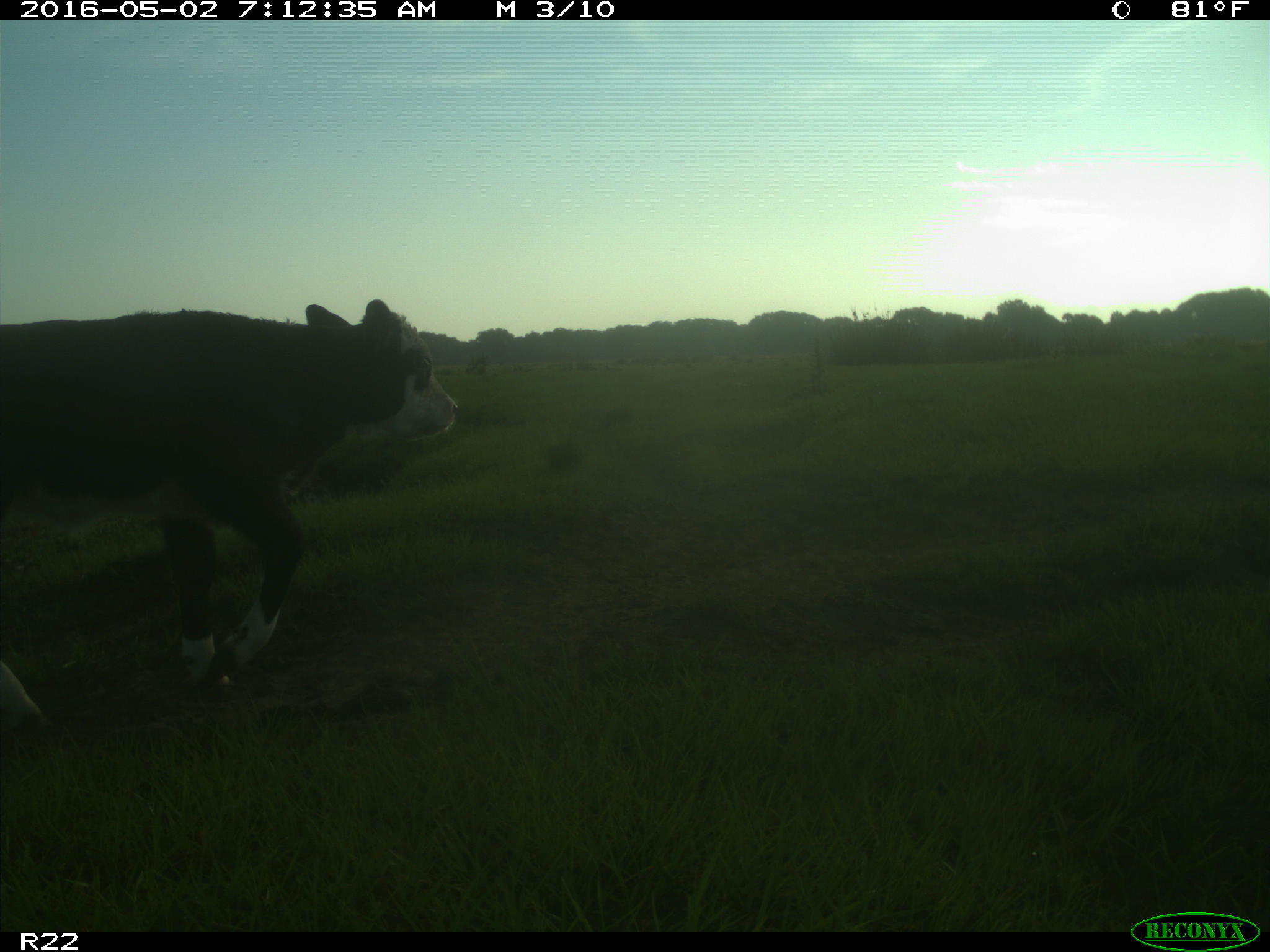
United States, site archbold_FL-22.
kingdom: Animalia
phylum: Chordata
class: Mammalia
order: Artiodactyla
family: Bovidae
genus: Bos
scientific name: Bos taurus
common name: domestic cow